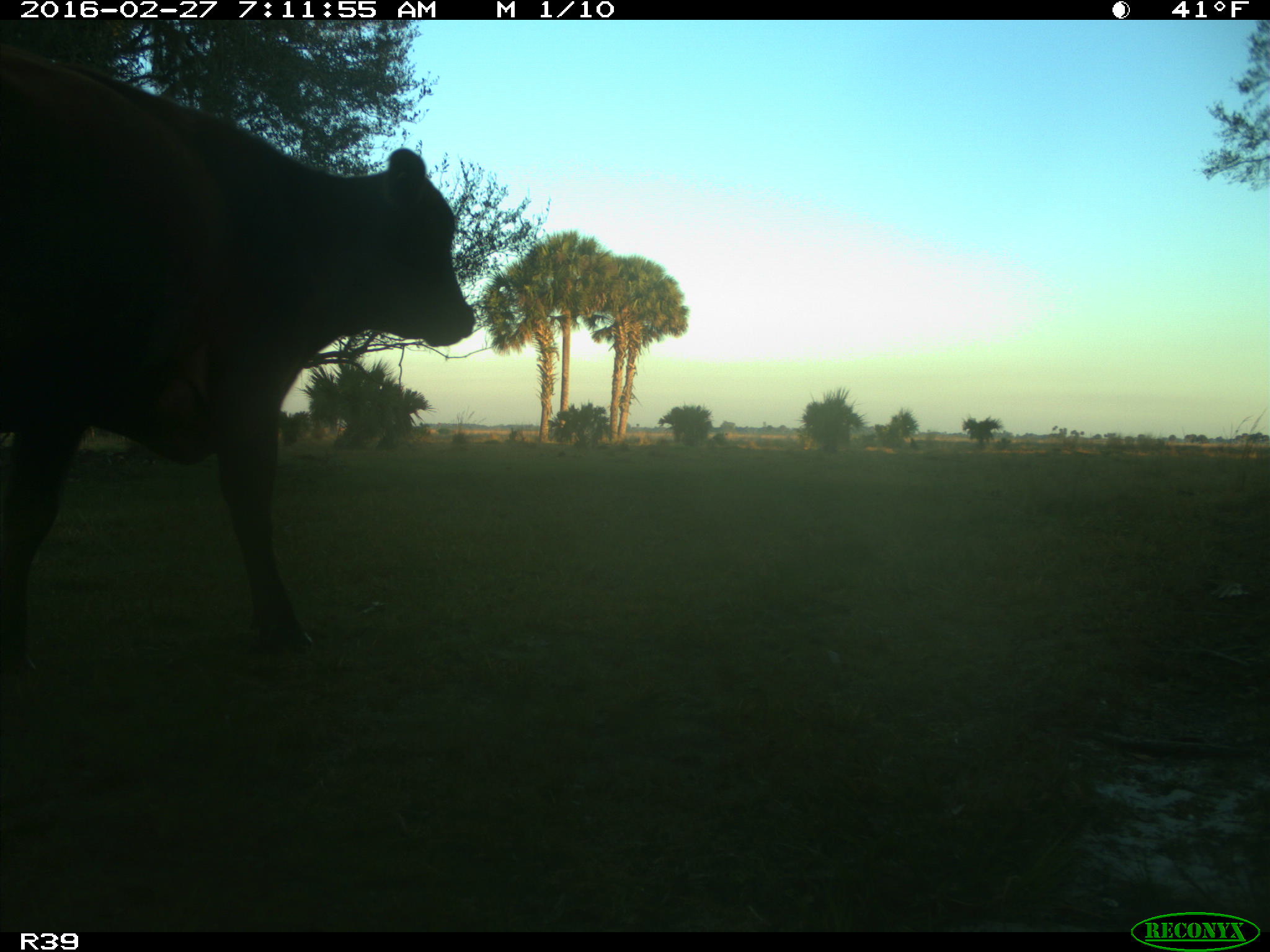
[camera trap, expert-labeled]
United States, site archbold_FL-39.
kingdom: Animalia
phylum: Chordata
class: Mammalia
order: Artiodactyla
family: Bovidae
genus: Bos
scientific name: Bos taurus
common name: domestic cow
Bos taurus (domestic cow).